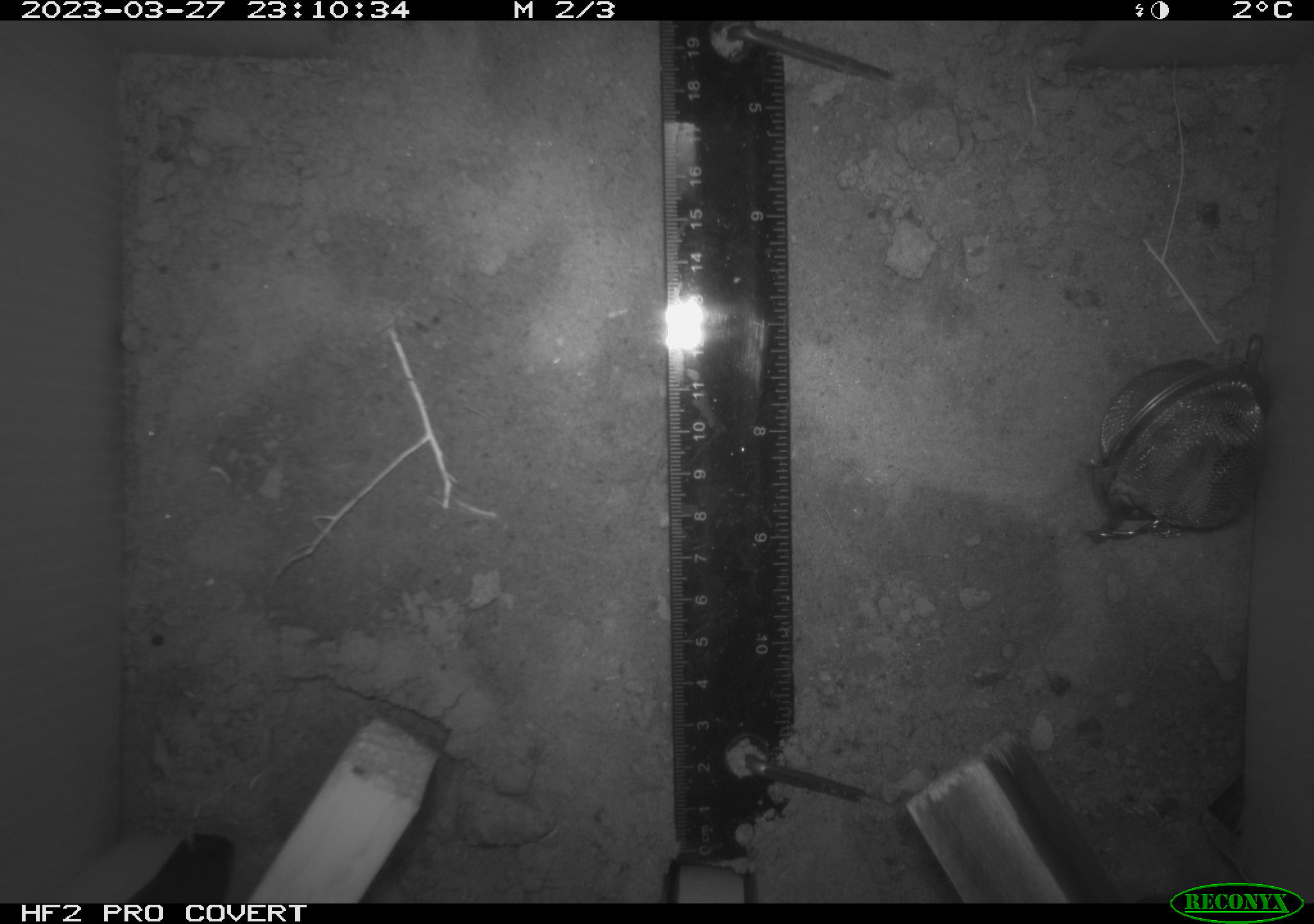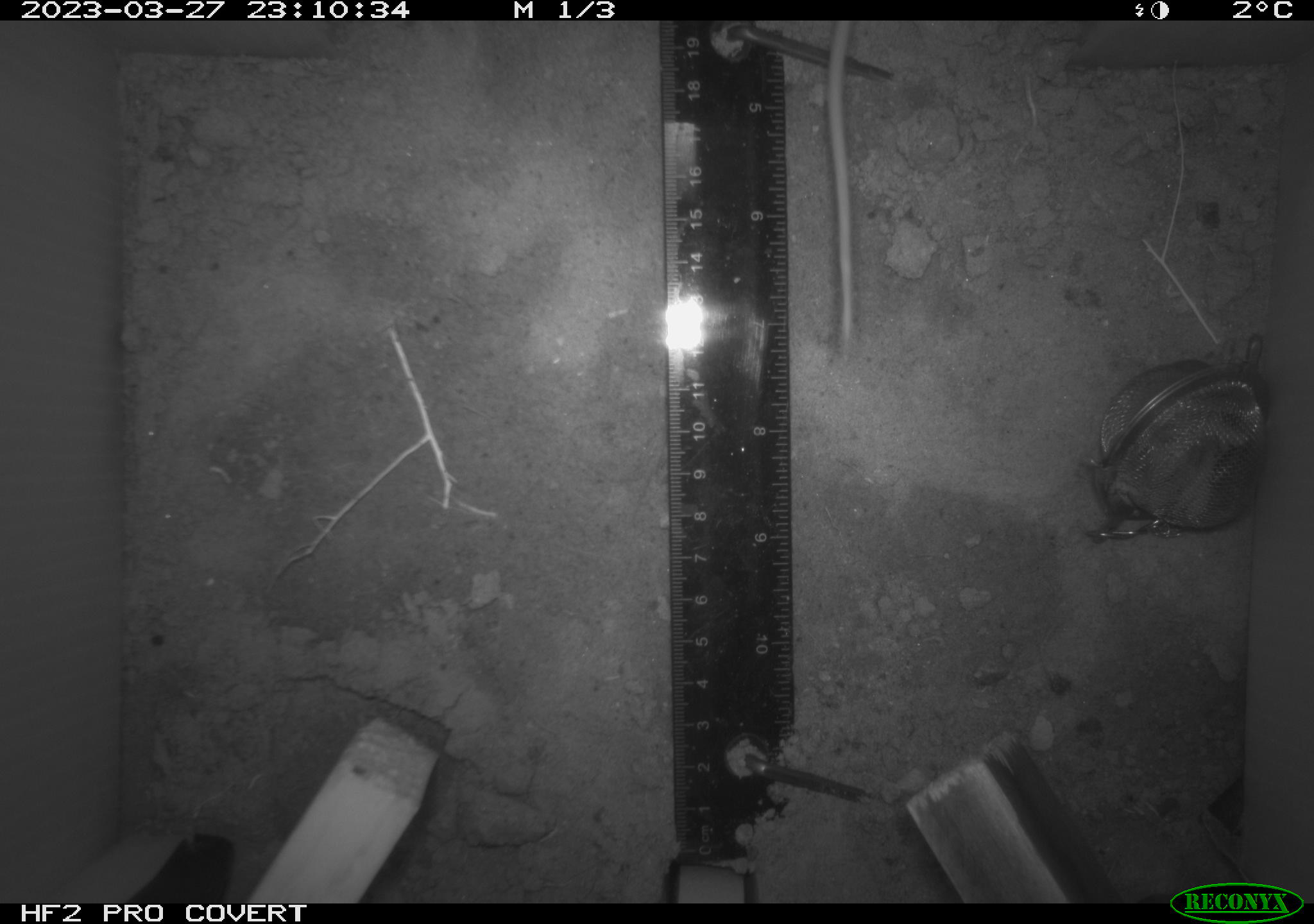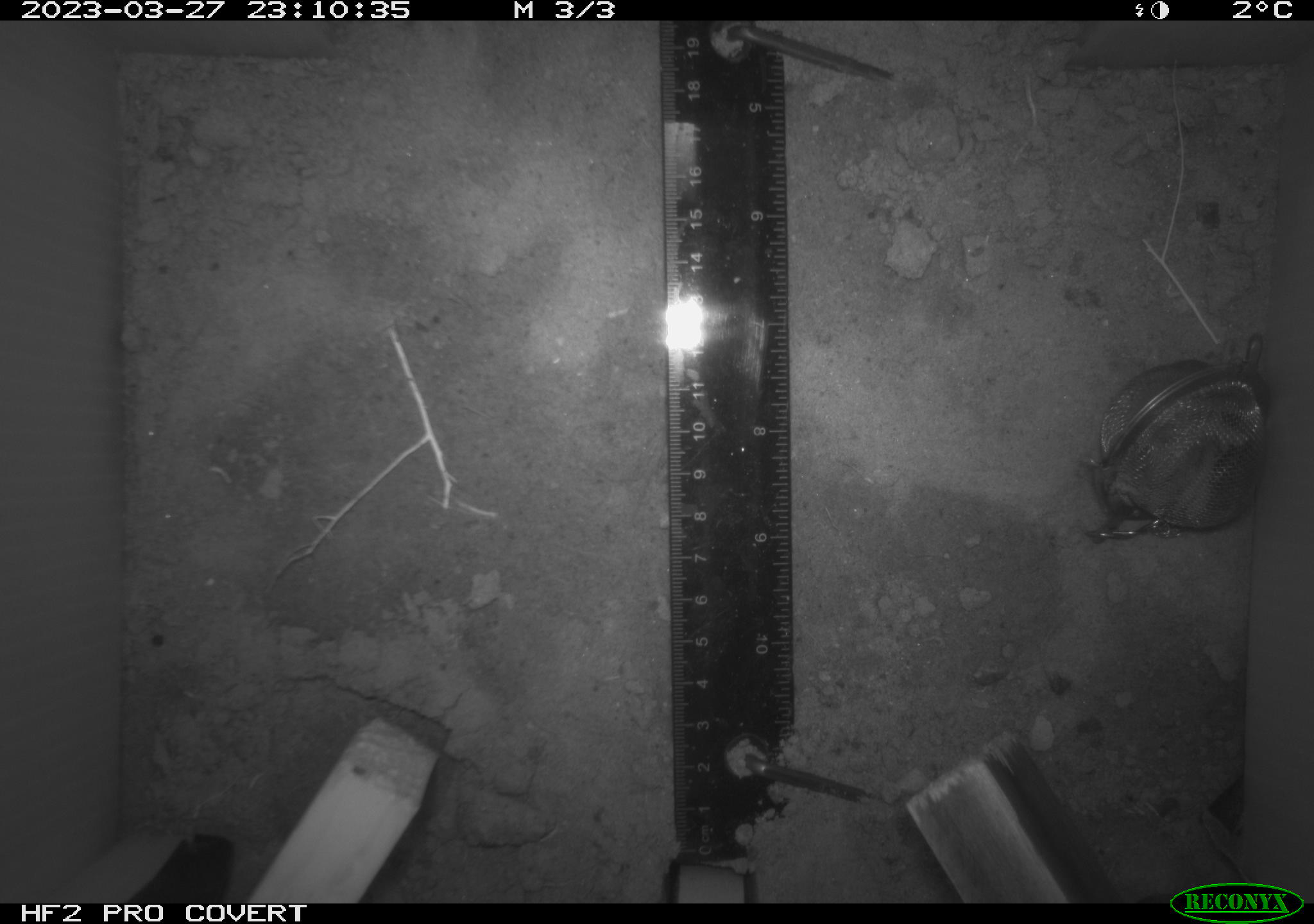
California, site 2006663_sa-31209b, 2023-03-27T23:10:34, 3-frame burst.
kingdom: Animalia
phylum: Chordata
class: Mammalia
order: Rodentia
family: Cricetidae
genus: Peromyscus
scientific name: Peromyscus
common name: deer mice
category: peromyscus species